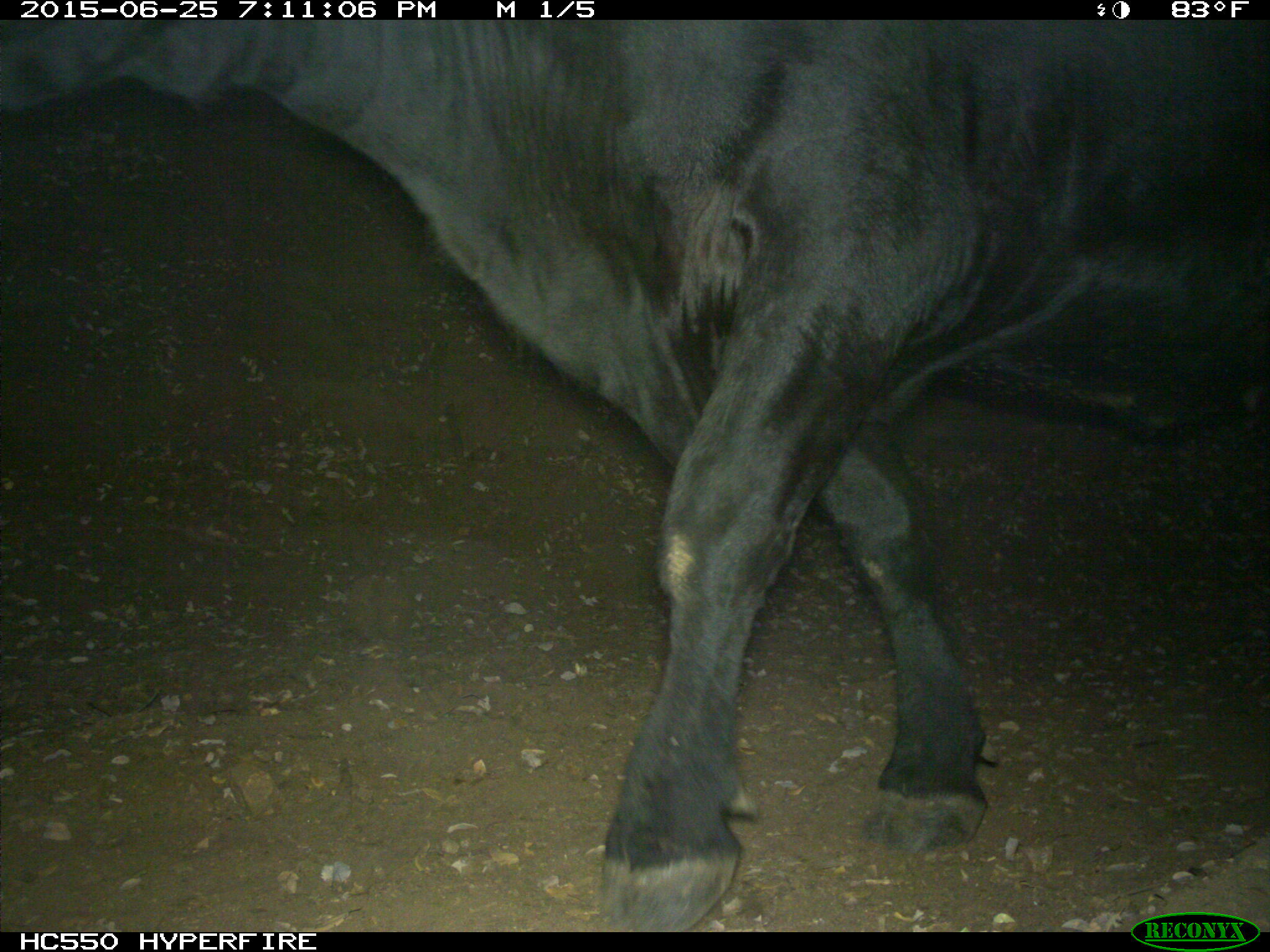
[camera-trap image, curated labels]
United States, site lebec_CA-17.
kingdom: Animalia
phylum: Chordata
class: Mammalia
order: Artiodactyla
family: Bovidae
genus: Bos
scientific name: Bos taurus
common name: domestic cow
Bos taurus (domestic cow).